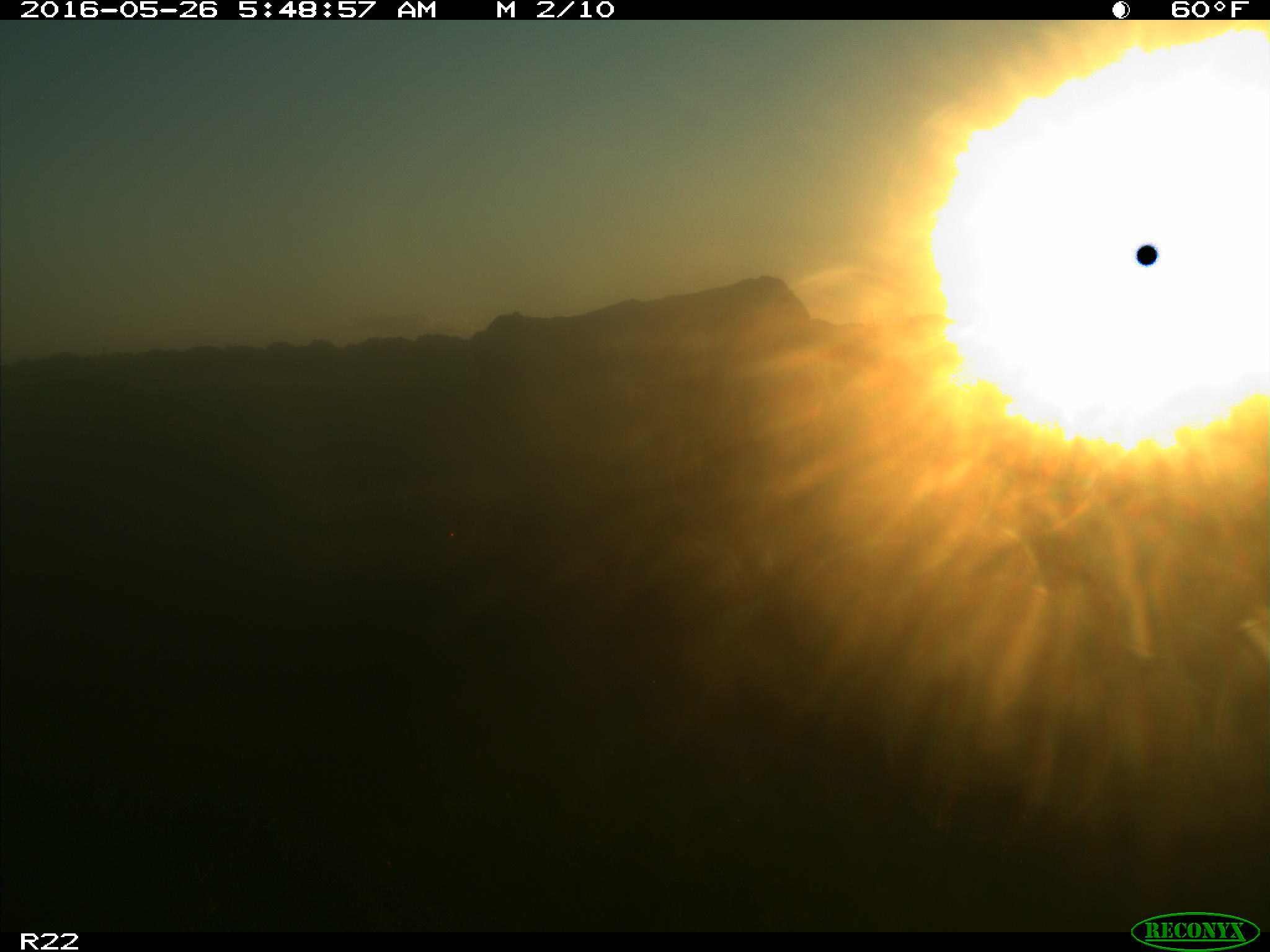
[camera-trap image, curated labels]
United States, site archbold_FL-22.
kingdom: Animalia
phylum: Chordata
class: Mammalia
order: Artiodactyla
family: Bovidae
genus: Bos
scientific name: Bos taurus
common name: domestic cow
Bos taurus (domestic cow).